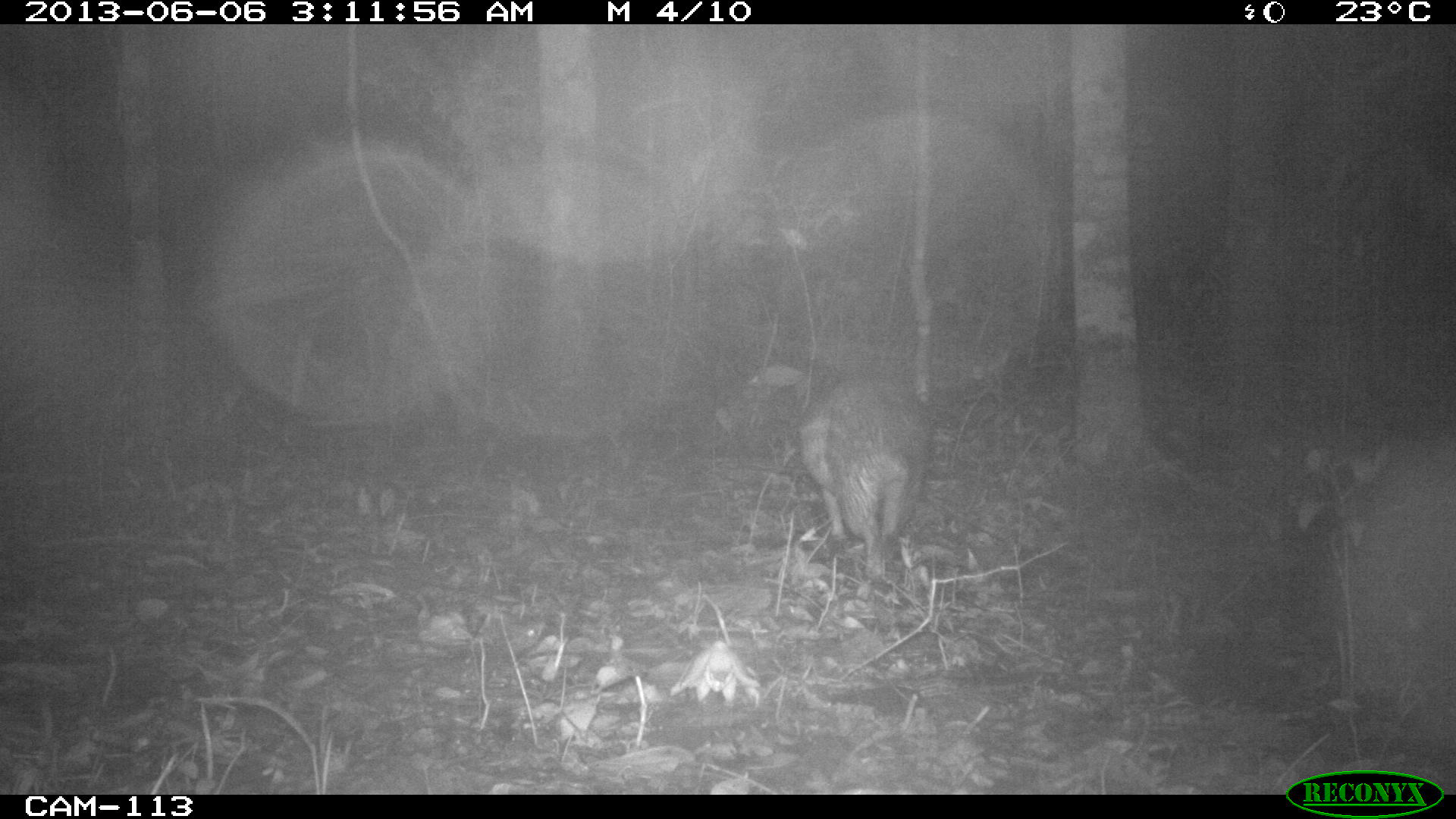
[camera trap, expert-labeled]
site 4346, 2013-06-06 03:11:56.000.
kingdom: Animalia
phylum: Chordata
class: Mammalia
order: Rodentia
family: Cuniculidae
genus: Cuniculus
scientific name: Cuniculus paca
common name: lowland paca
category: agouti paca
Agouti paca (lowland paca) (Cuniculus paca), count 1.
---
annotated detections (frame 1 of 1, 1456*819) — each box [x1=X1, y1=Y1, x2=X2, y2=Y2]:
agouti paca: [x1=796, y1=363, x2=935, y2=582]